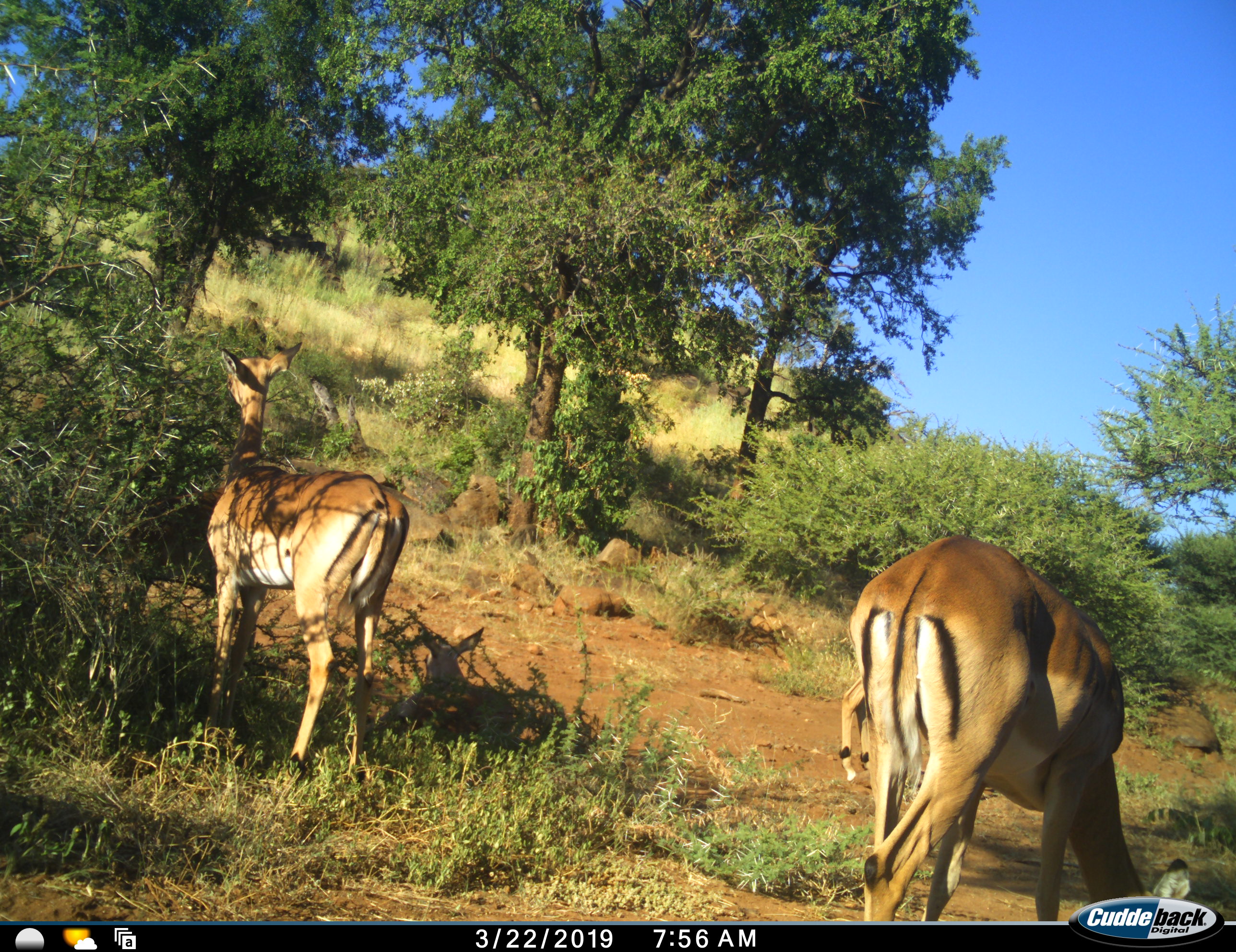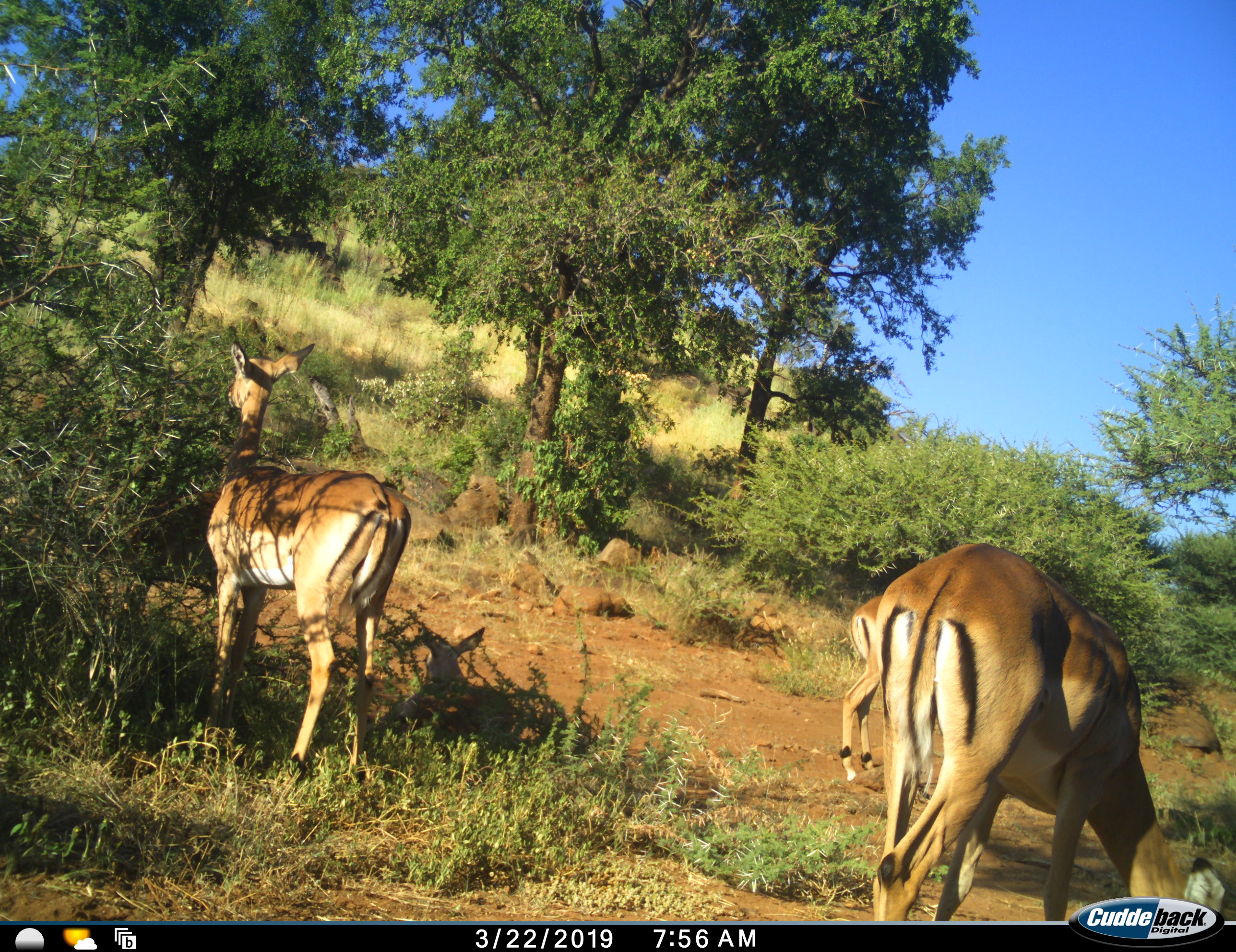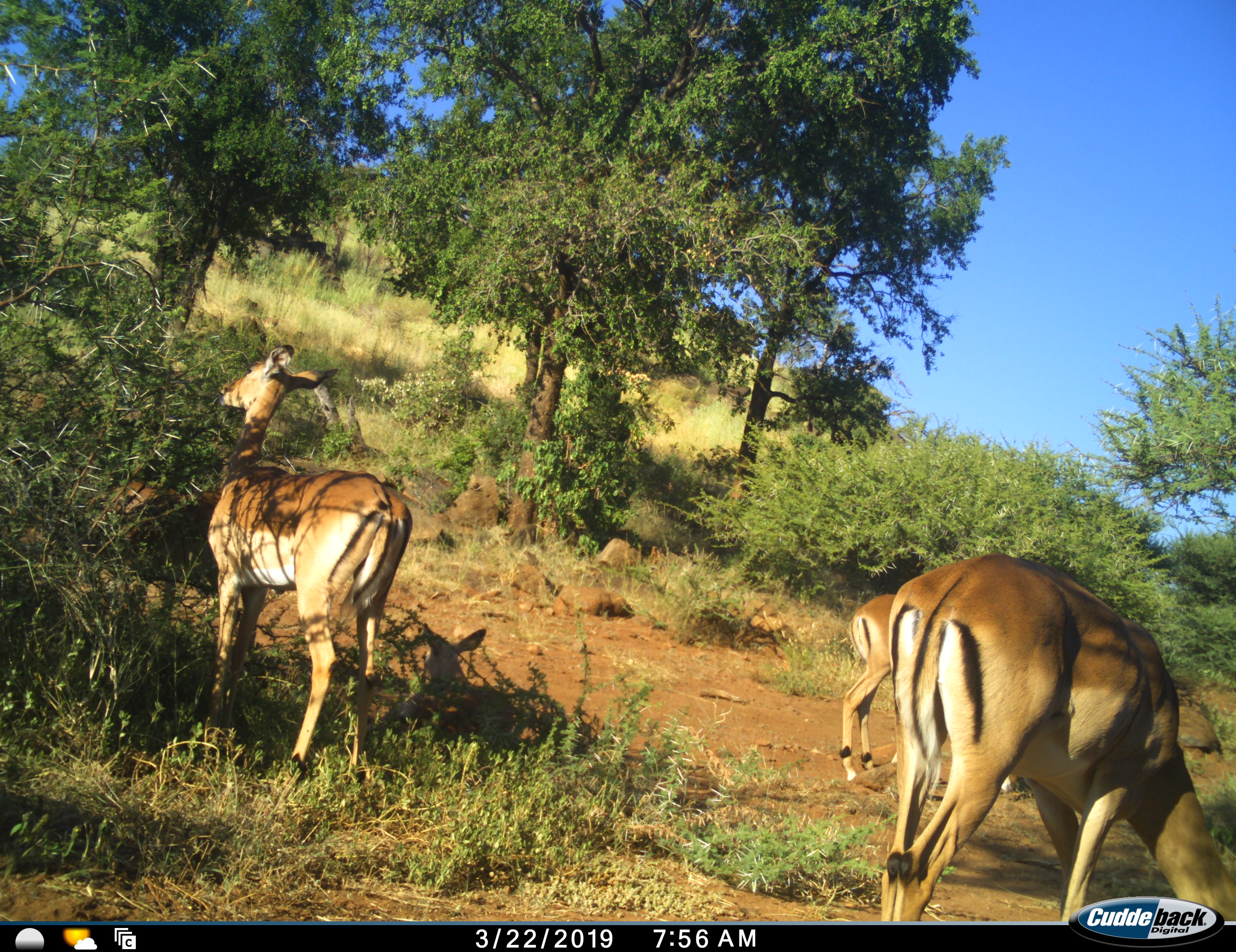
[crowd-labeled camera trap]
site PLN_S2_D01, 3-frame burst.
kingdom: Animalia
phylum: Chordata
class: Mammalia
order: Artiodactyla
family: Bovidae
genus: Aepyceros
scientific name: Aepyceros melampus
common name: impala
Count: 3.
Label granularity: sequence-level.